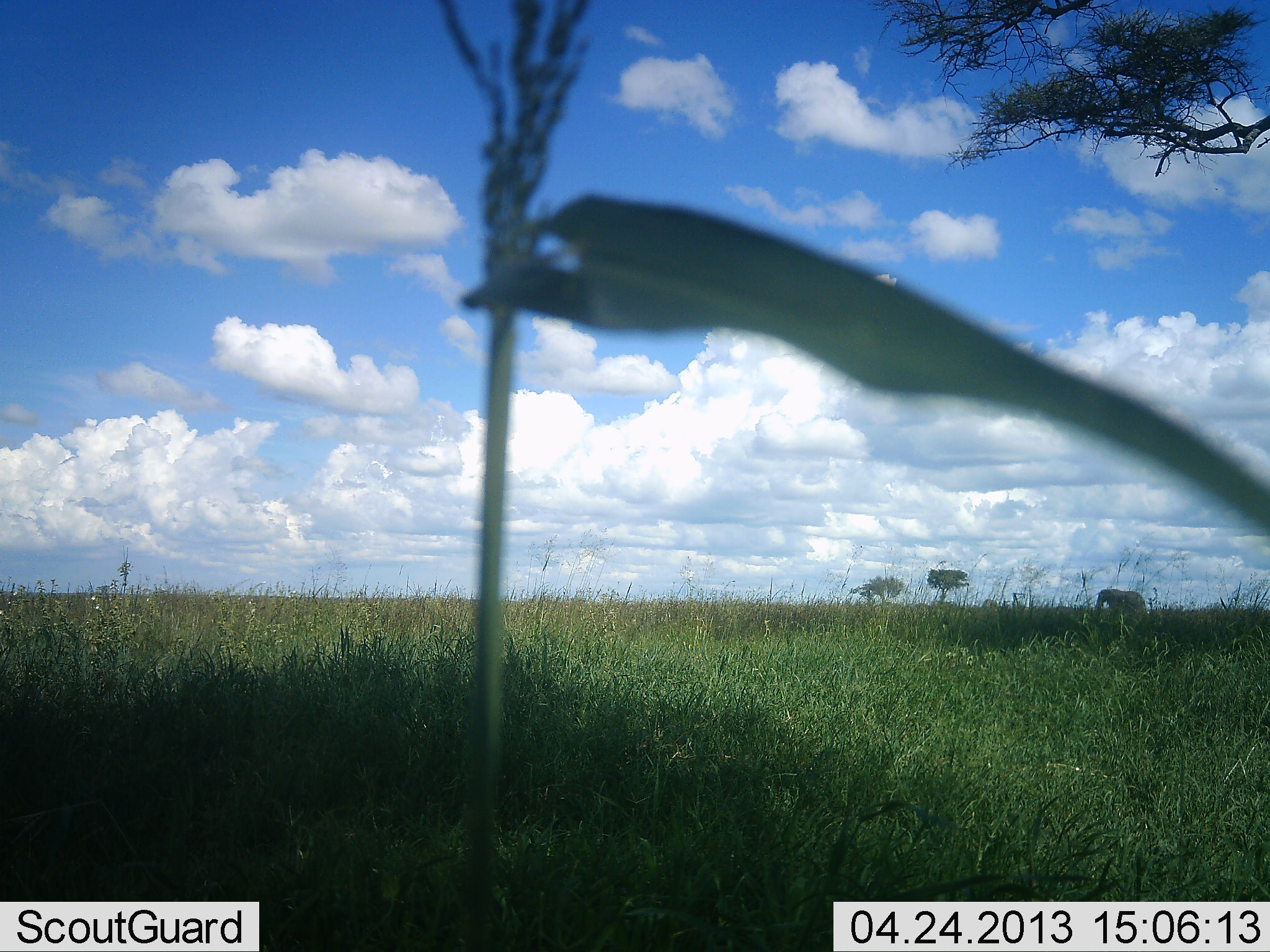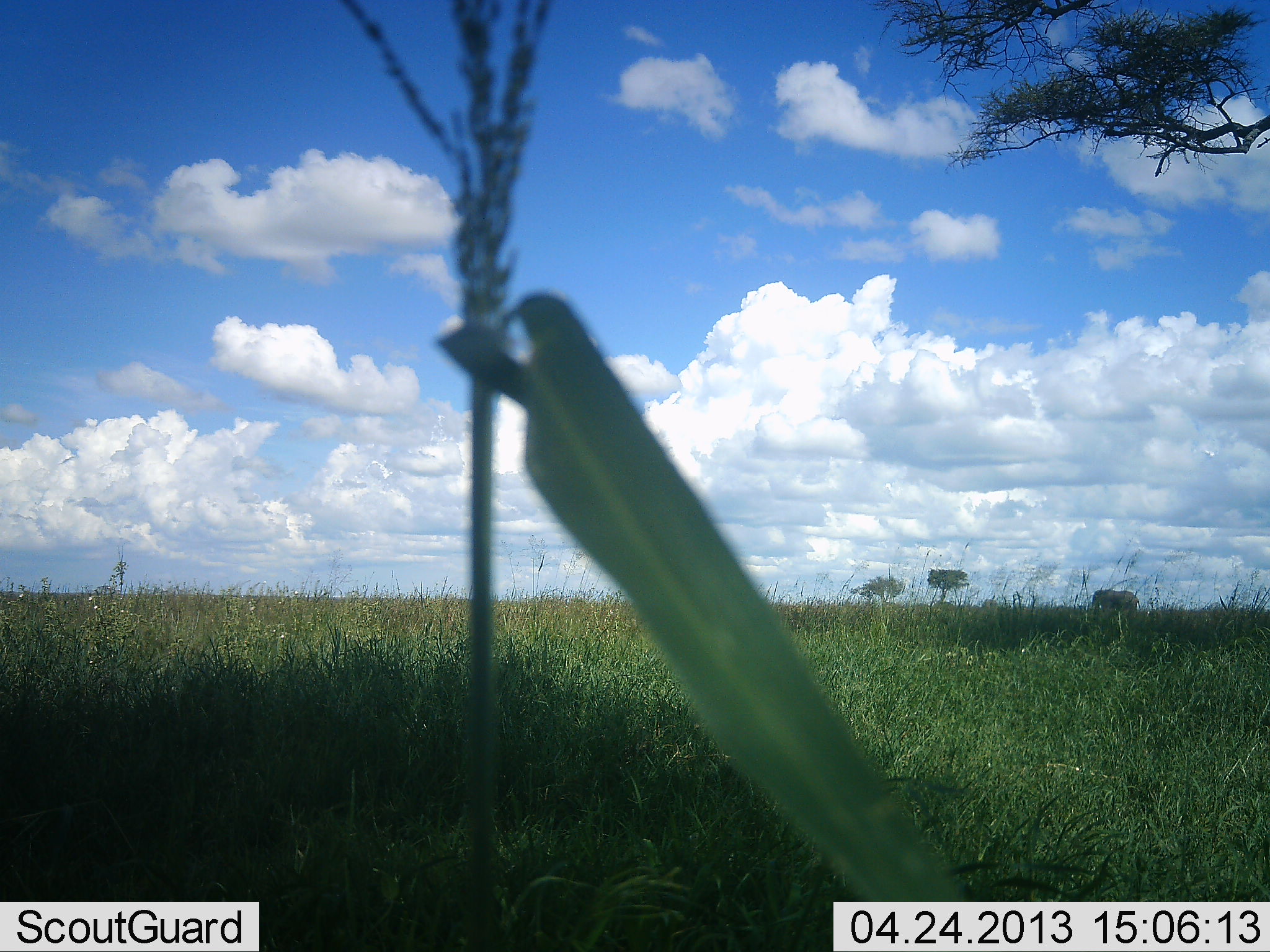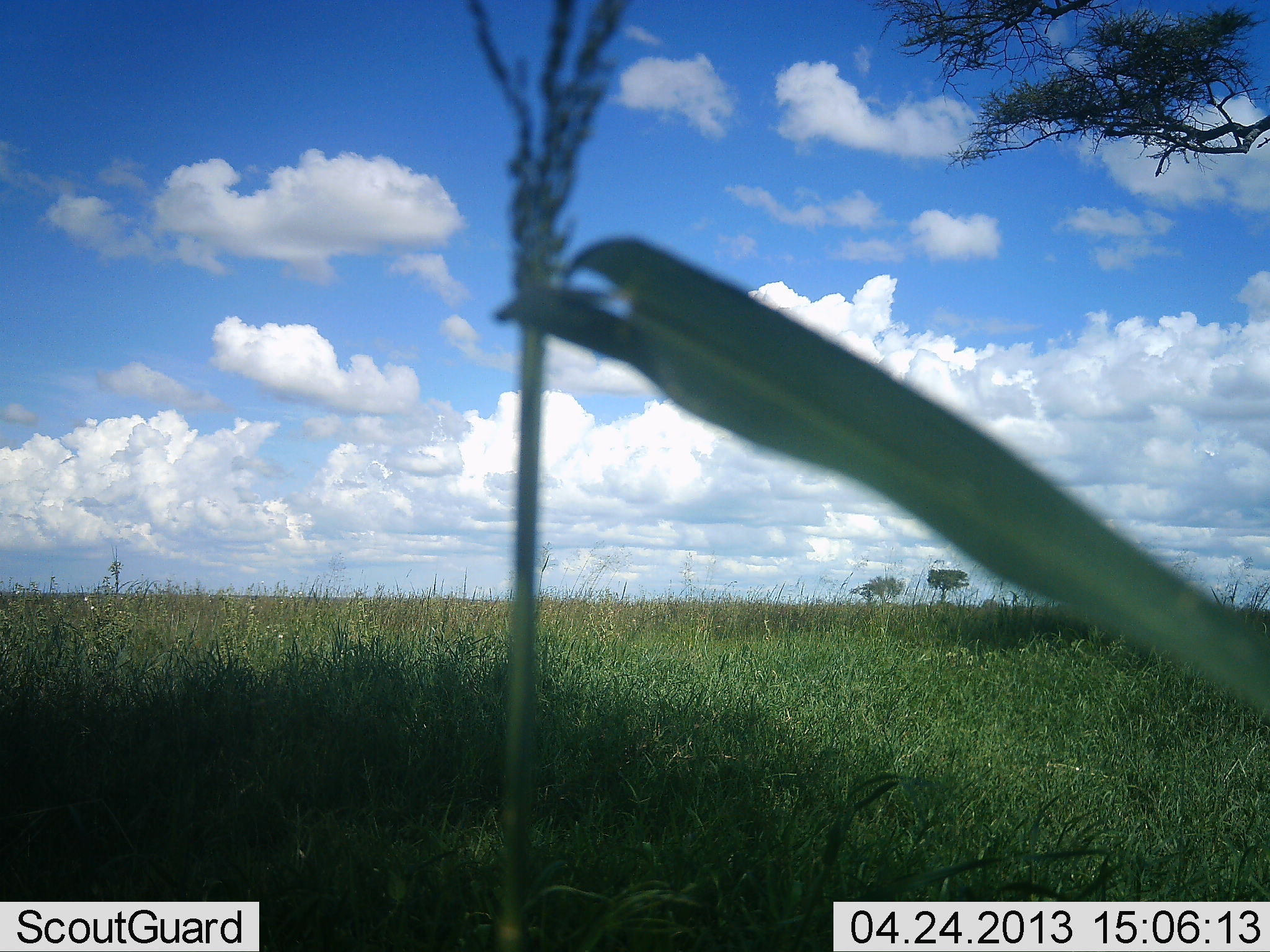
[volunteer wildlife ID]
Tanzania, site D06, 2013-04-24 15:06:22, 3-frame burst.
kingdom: Animalia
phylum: Chordata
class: Mammalia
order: Proboscidea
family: Elephantidae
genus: Loxodonta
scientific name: Loxodonta africana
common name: african bush elephant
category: elephant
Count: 1.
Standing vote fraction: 36%.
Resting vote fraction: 0%.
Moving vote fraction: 64%.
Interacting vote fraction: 0%.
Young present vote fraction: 0%.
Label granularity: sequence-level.